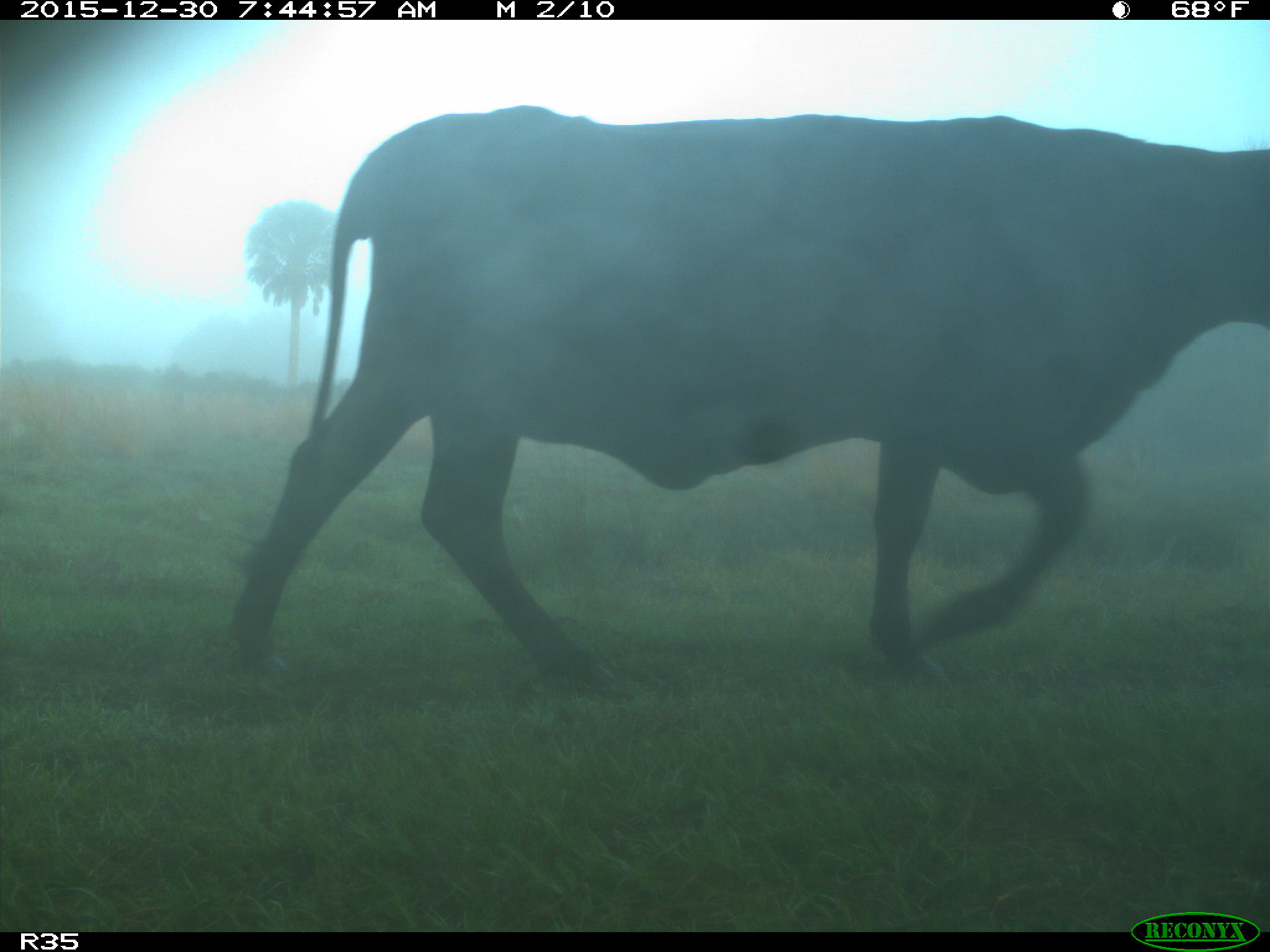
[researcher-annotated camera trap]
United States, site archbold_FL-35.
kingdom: Animalia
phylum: Chordata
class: Mammalia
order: Artiodactyla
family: Bovidae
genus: Bos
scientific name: Bos taurus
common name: domestic cow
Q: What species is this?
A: Bos taurus (domestic cow).